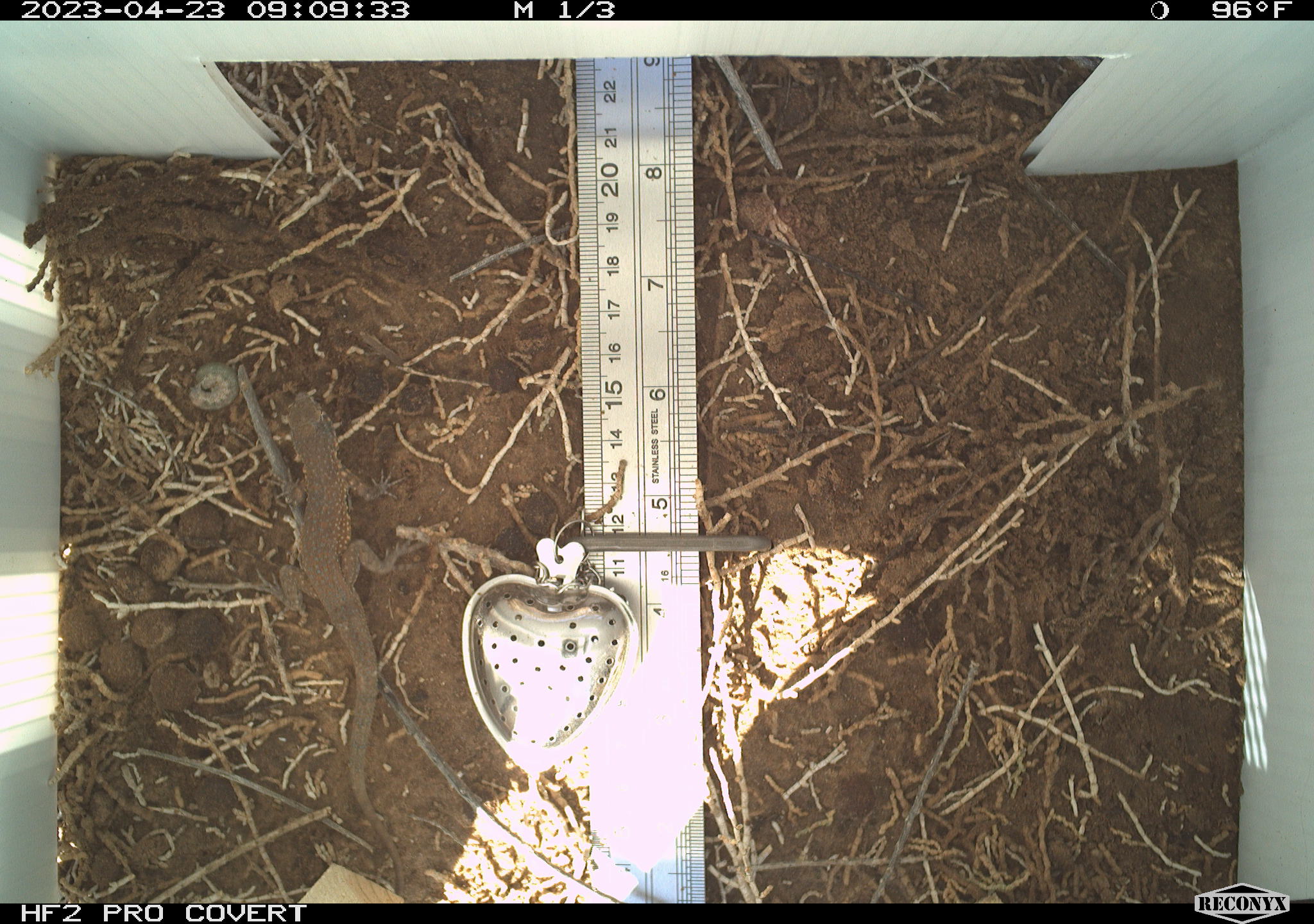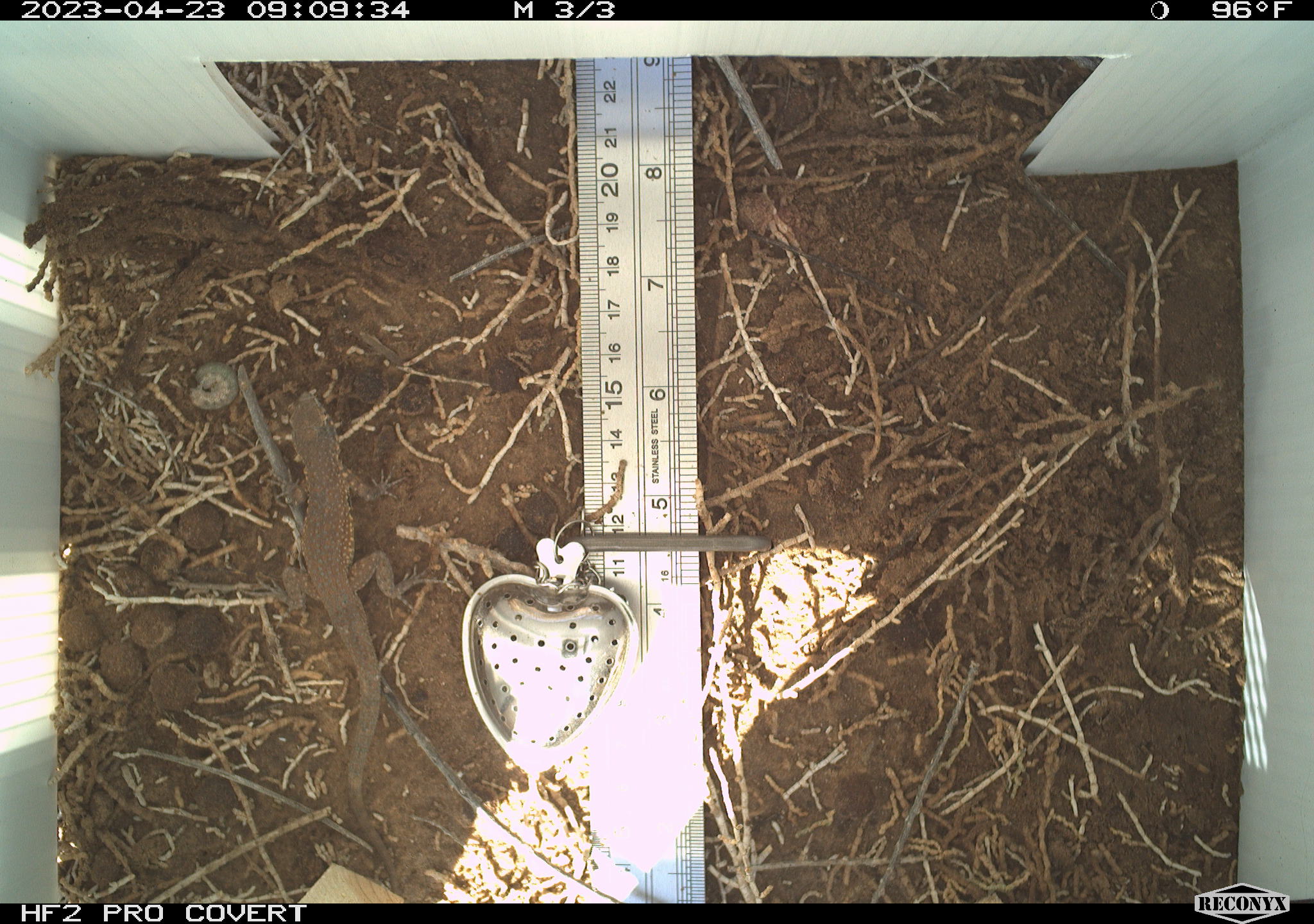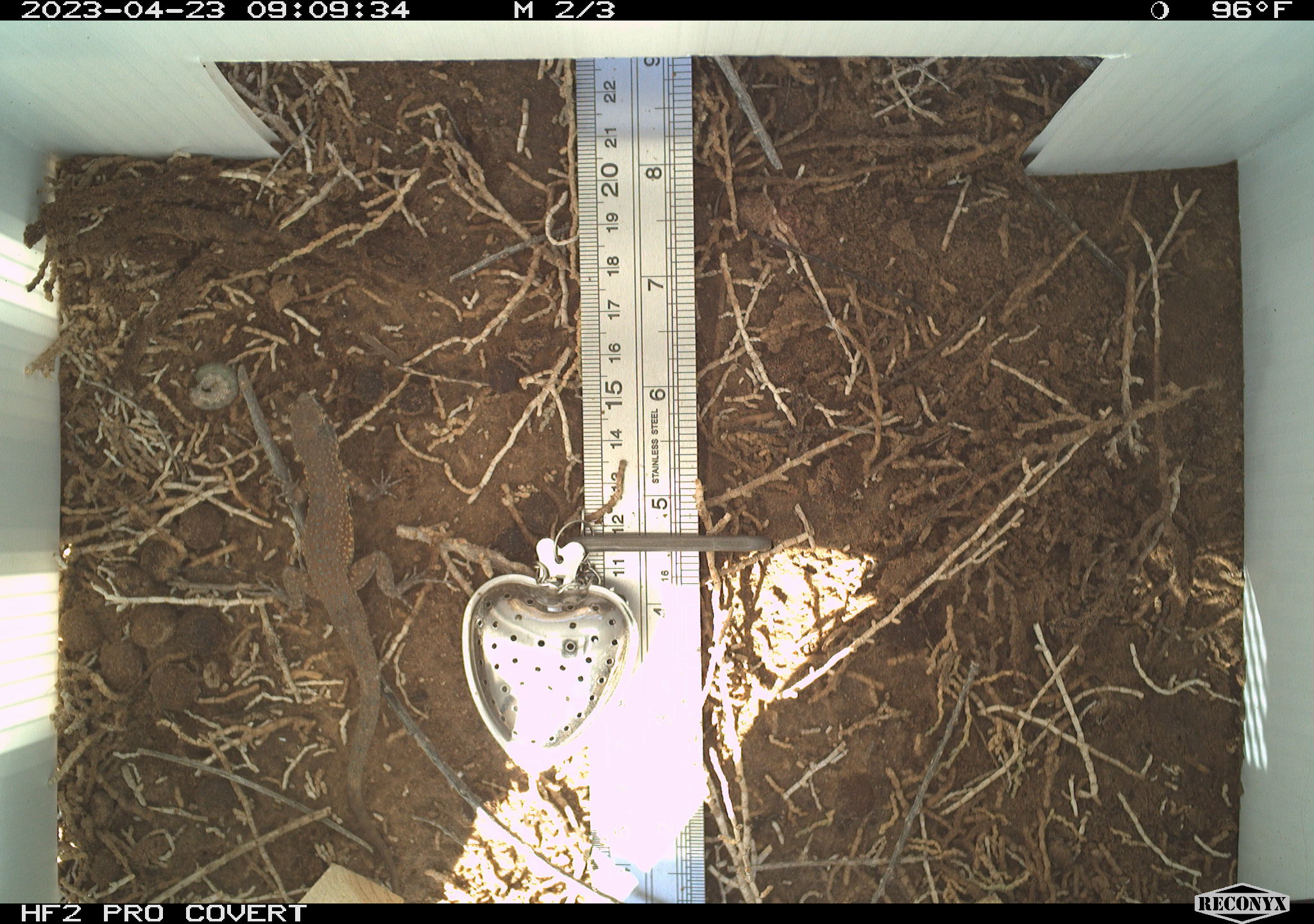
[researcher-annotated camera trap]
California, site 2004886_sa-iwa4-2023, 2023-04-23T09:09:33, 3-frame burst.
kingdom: Animalia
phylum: Chordata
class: Reptilia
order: Squamata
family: Phrynosomatidae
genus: Uta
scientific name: Uta stansburiana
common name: common side-blotched lizard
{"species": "common side-blotched lizard (Uta stansburiana)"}